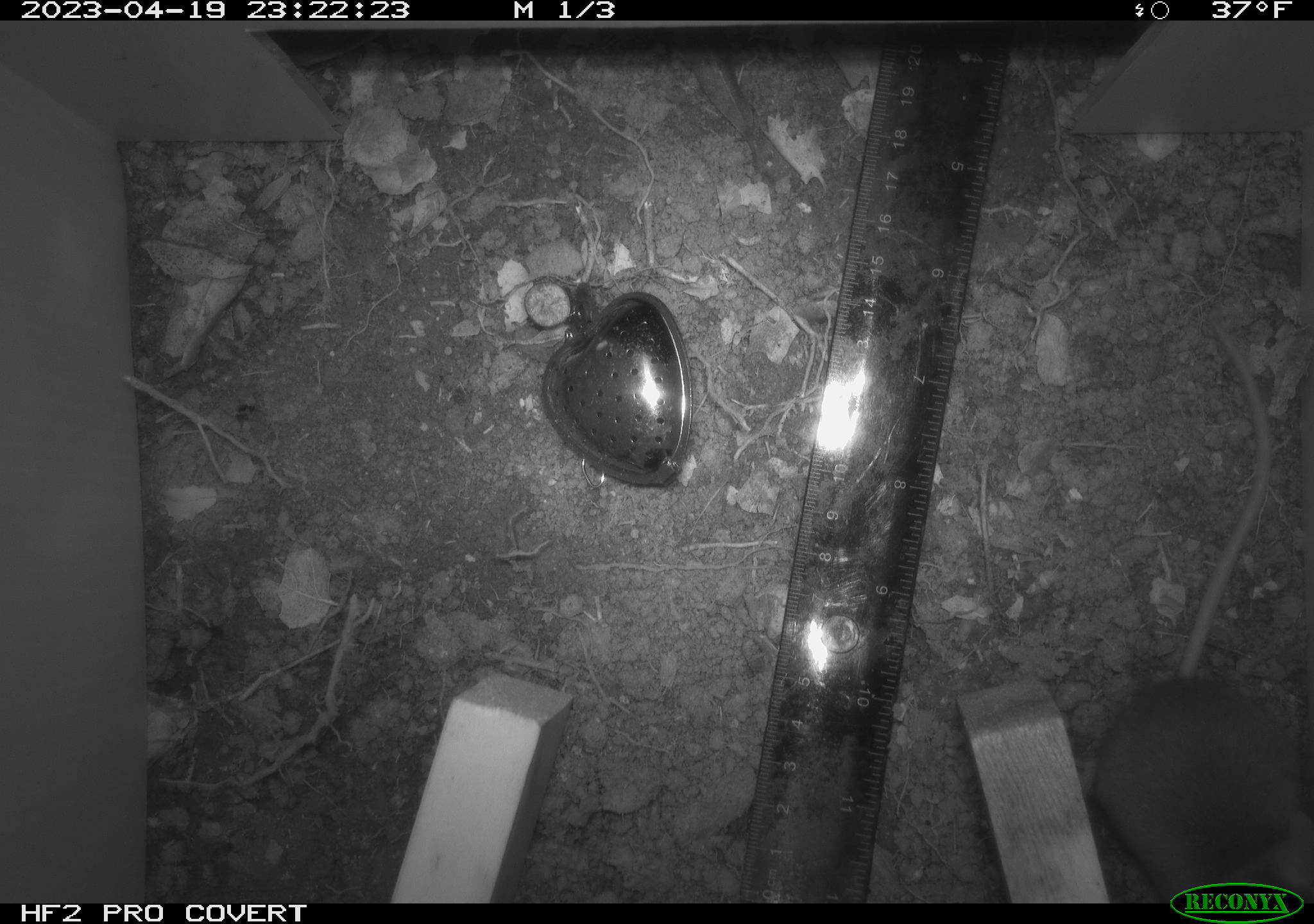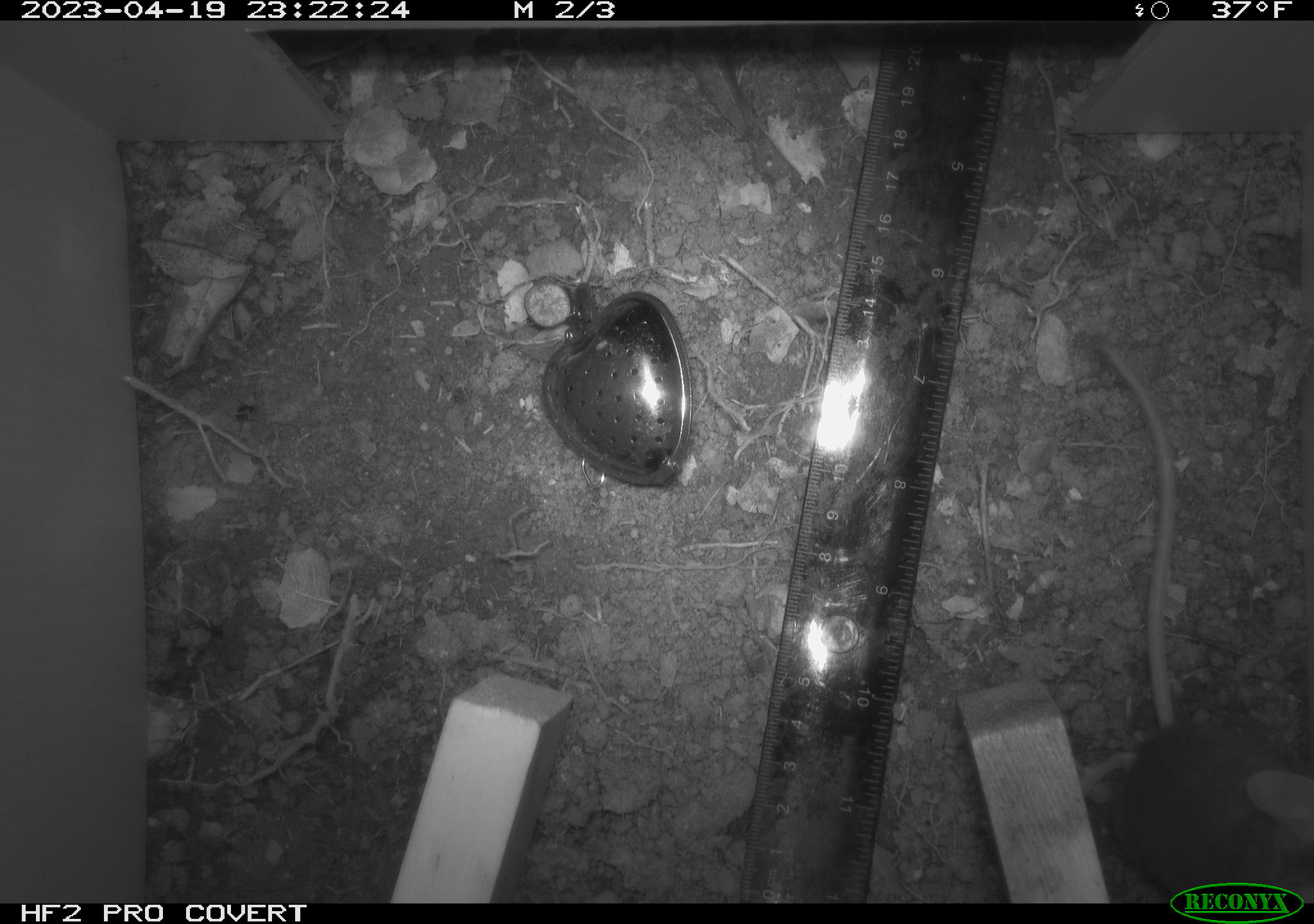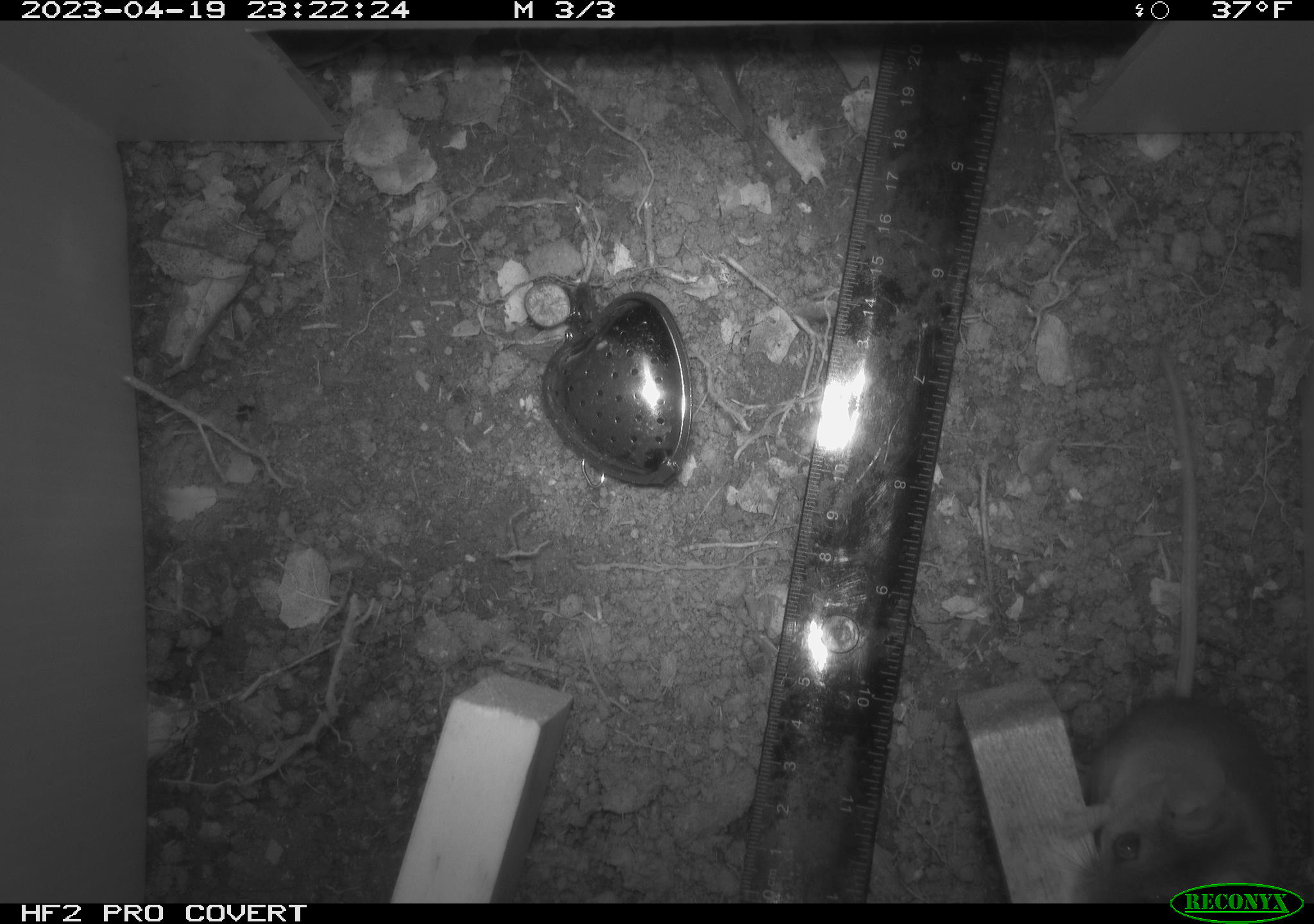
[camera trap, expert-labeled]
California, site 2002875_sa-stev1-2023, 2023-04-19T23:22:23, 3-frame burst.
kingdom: Animalia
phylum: Chordata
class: Mammalia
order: Rodentia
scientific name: Rodentia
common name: mouse species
Mouse species (Rodentia).